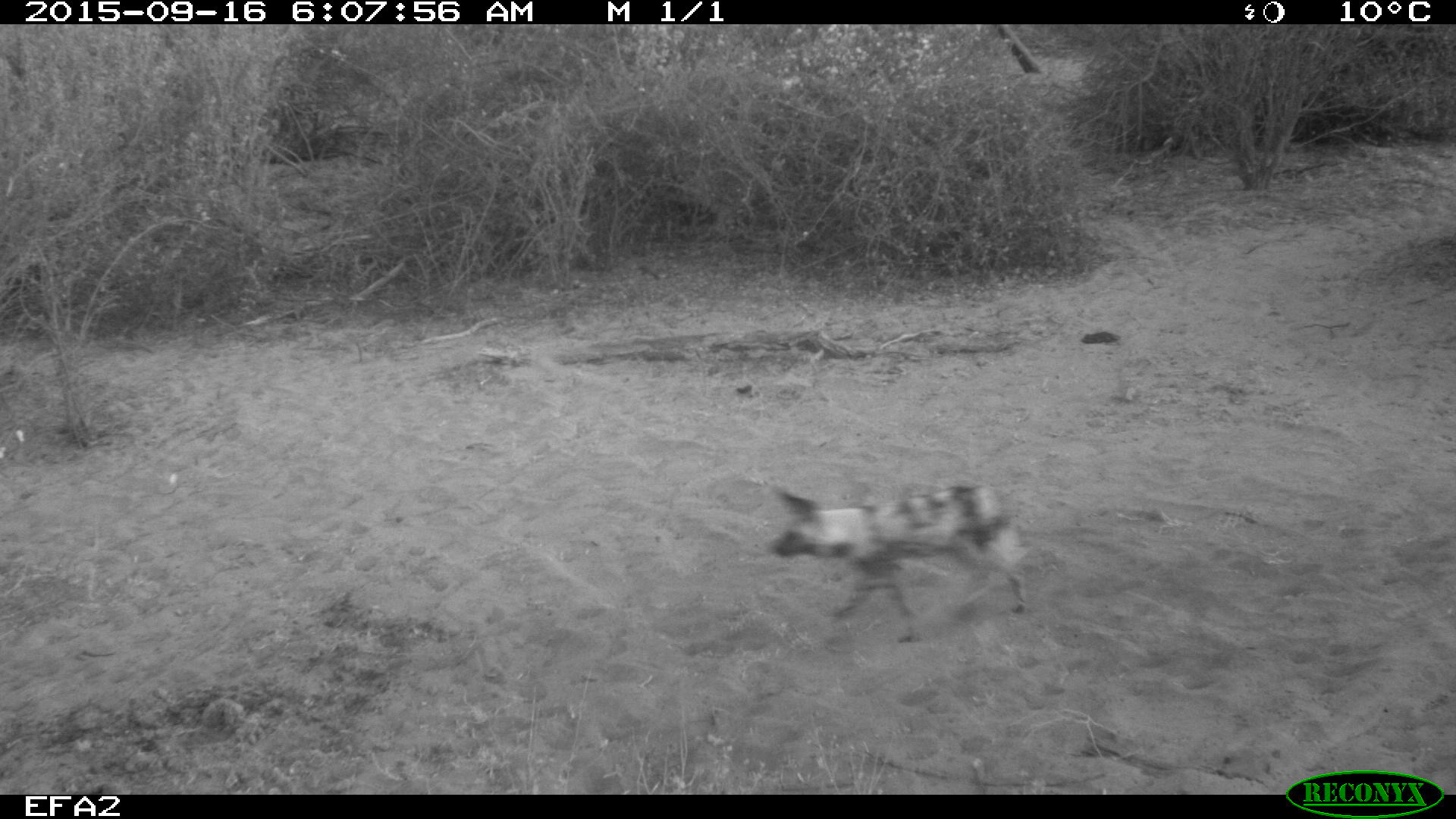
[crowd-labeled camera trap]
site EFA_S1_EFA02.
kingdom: Animalia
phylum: Chordata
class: Mammalia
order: Carnivora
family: Canidae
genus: Lycaon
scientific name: Lycaon pictus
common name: african wild dog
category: wilddog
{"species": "wilddog (african wild dog) (Lycaon pictus)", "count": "1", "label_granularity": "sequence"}